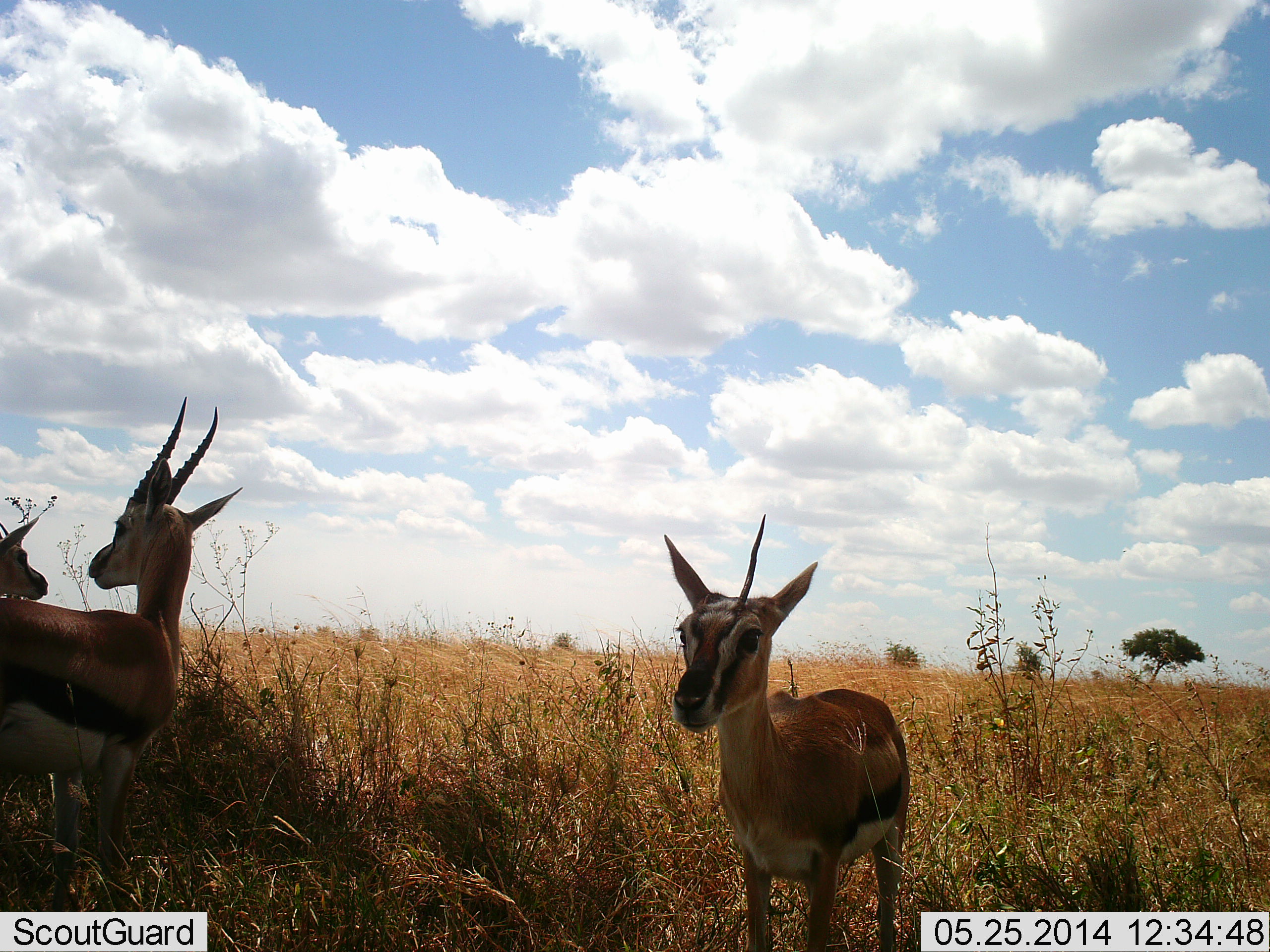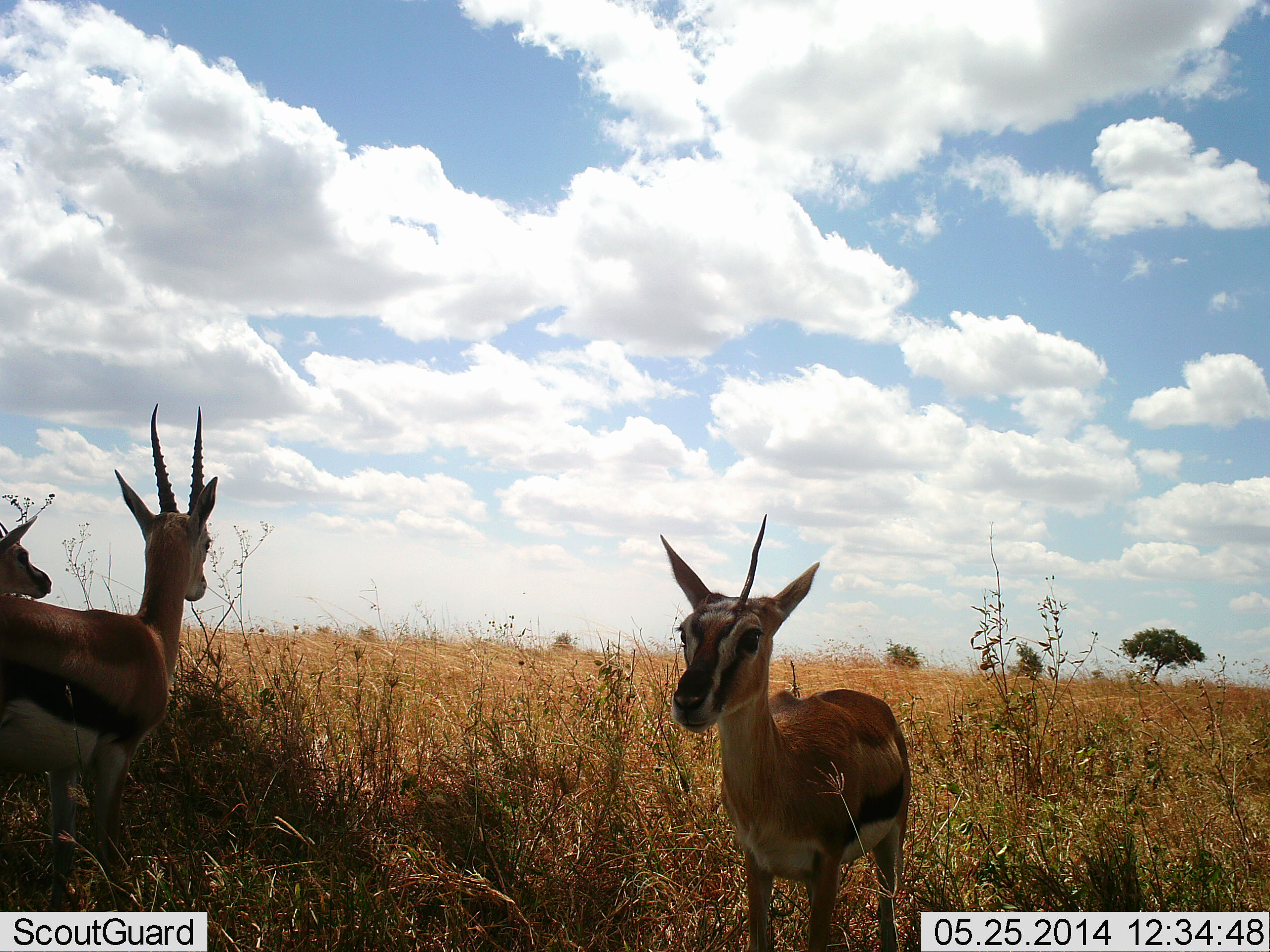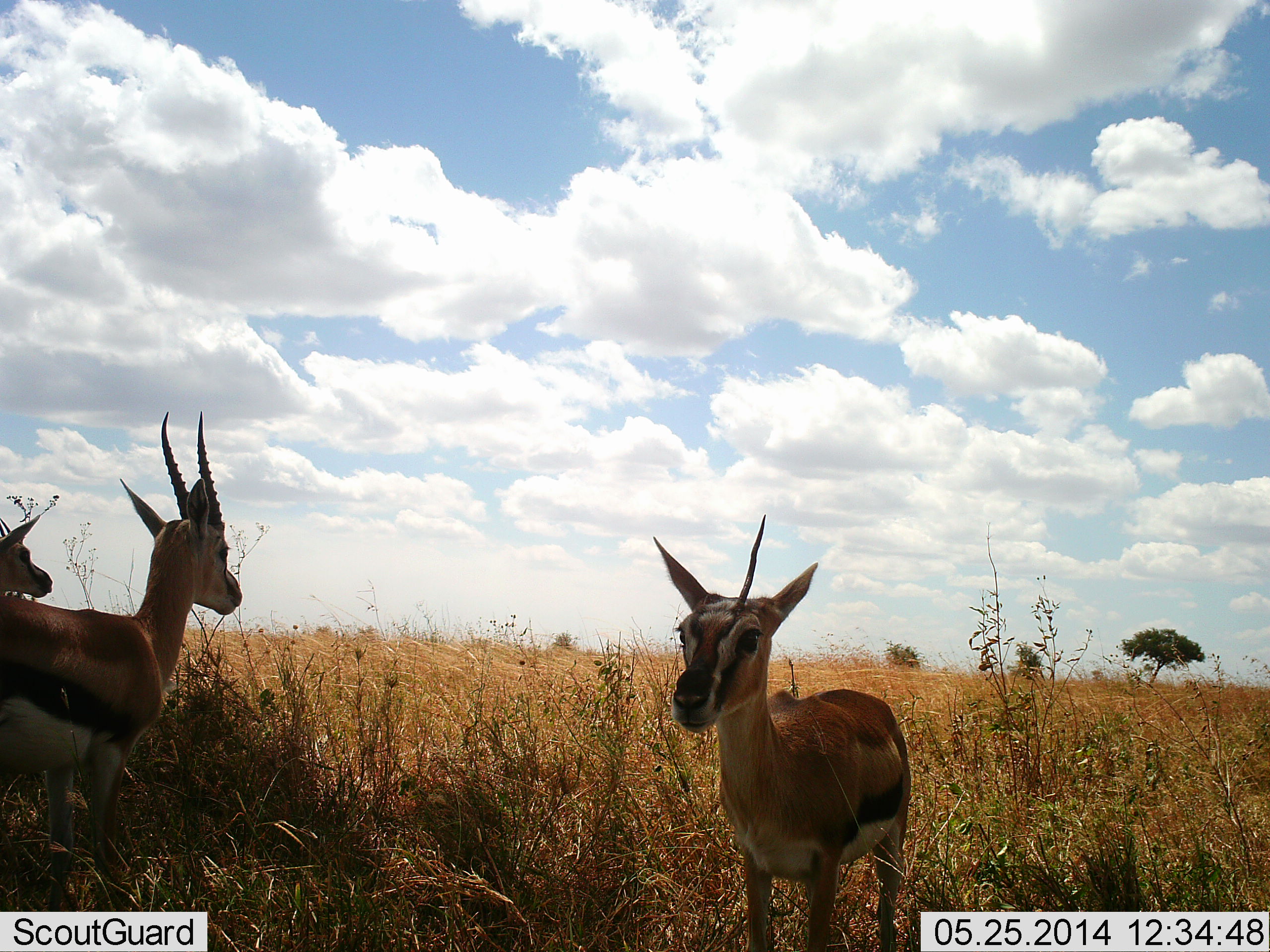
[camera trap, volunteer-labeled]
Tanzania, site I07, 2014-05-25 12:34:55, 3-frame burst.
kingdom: Animalia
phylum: Chordata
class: Mammalia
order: Artiodactyla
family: Bovidae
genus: Eudorcas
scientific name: Eudorcas thomsonii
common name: thomson's gazelle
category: gazellethomsons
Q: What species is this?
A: Gazellethomsons (thomson's gazelle) (Eudorcas thomsonii).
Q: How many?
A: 3.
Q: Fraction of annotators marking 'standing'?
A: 100%.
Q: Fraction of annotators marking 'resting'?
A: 0%.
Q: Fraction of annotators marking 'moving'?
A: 0%.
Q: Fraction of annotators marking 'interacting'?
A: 0%.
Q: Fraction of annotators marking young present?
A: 10%.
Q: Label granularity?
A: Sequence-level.